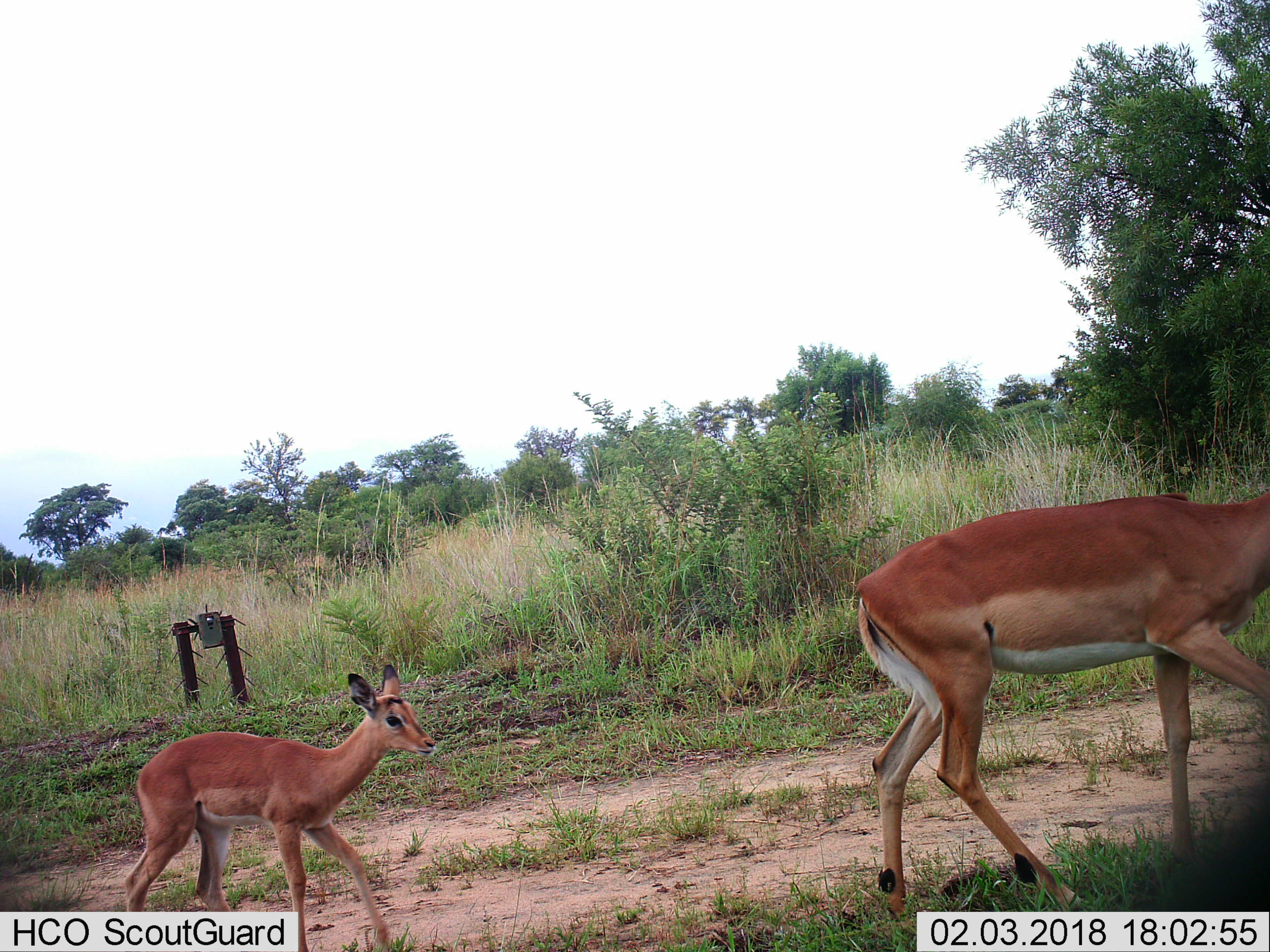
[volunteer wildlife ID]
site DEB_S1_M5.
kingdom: Animalia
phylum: Chordata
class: Mammalia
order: Artiodactyla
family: Bovidae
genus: Aepyceros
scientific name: Aepyceros melampus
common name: impala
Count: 2.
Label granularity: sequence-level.